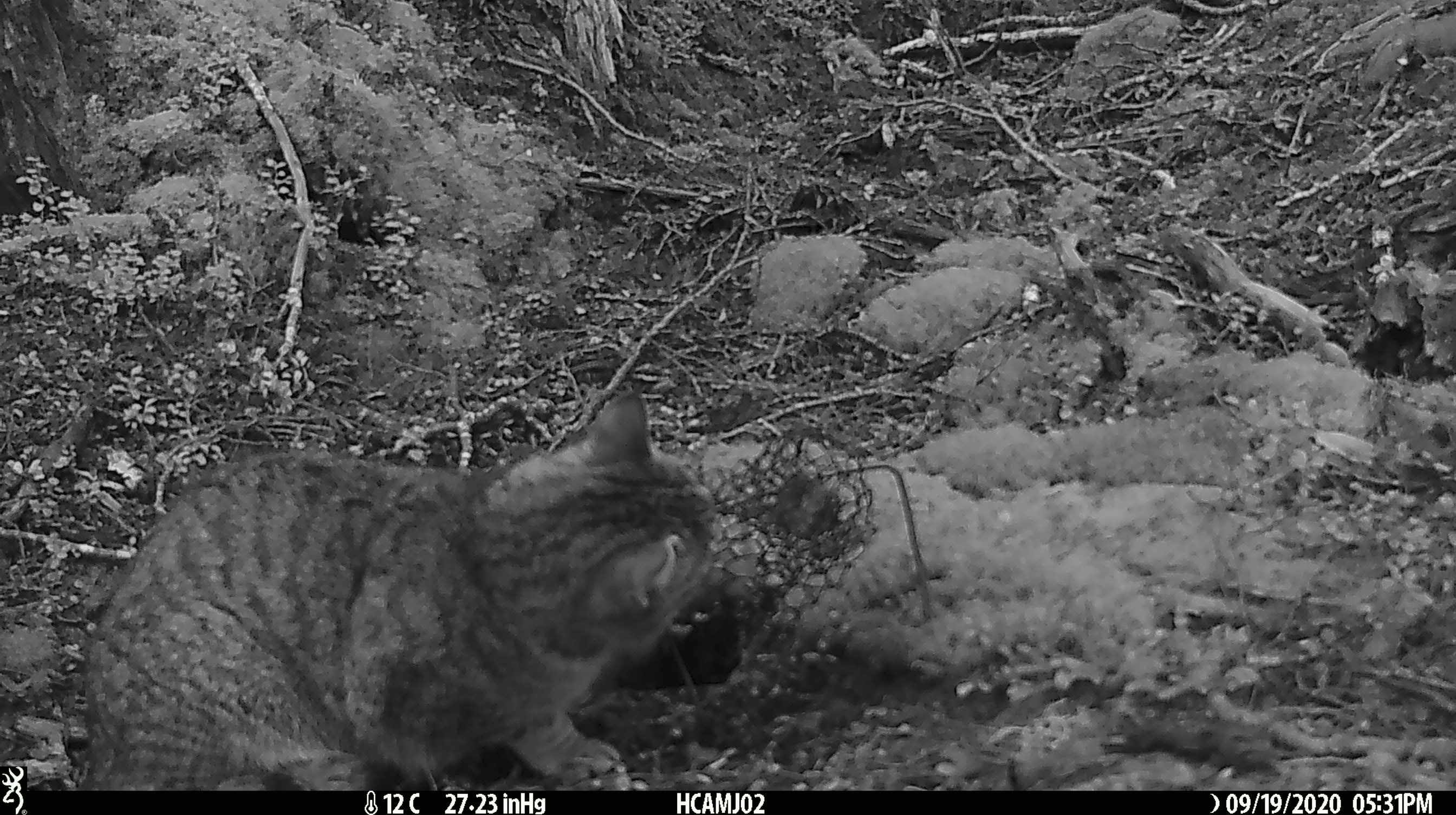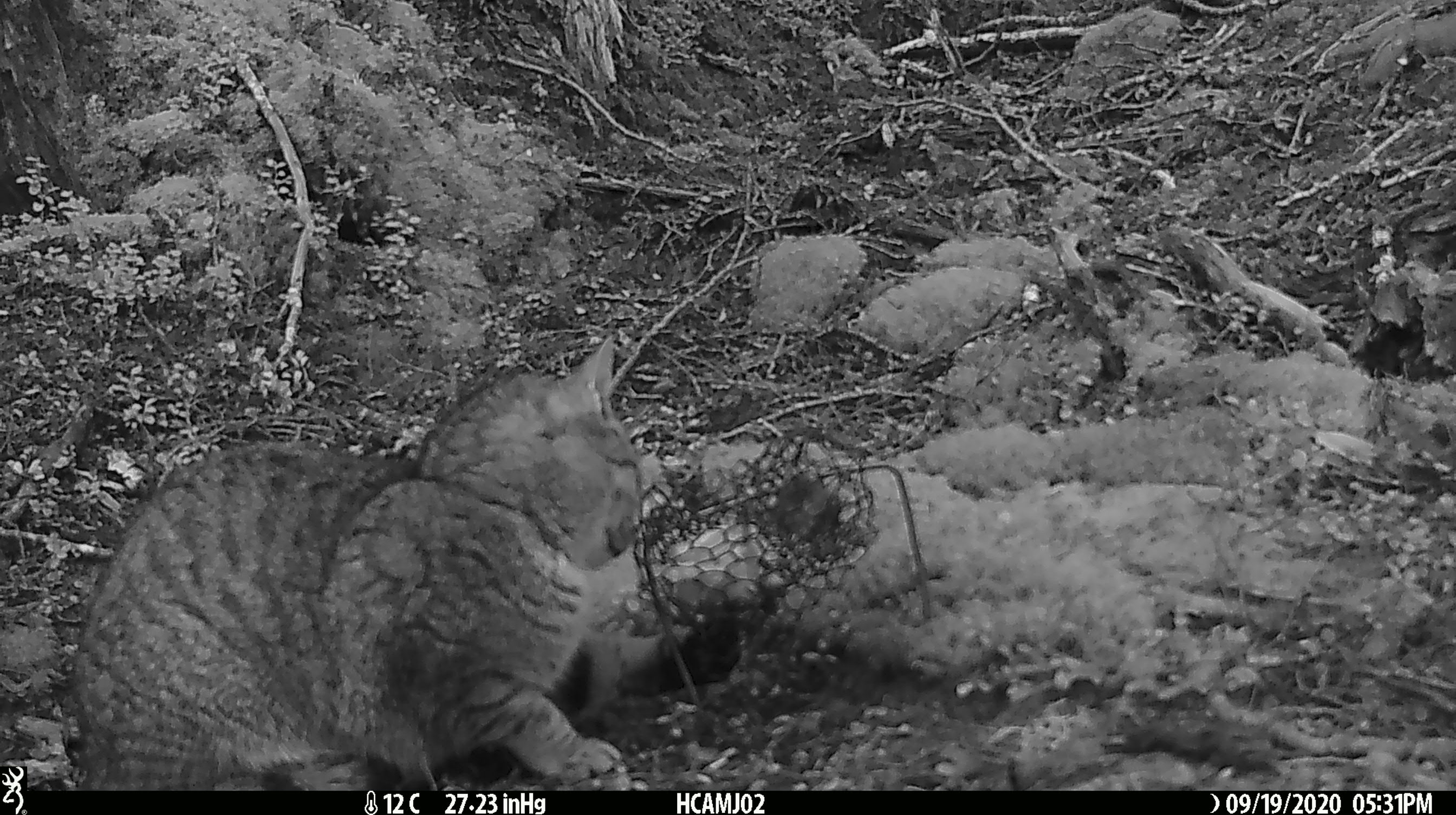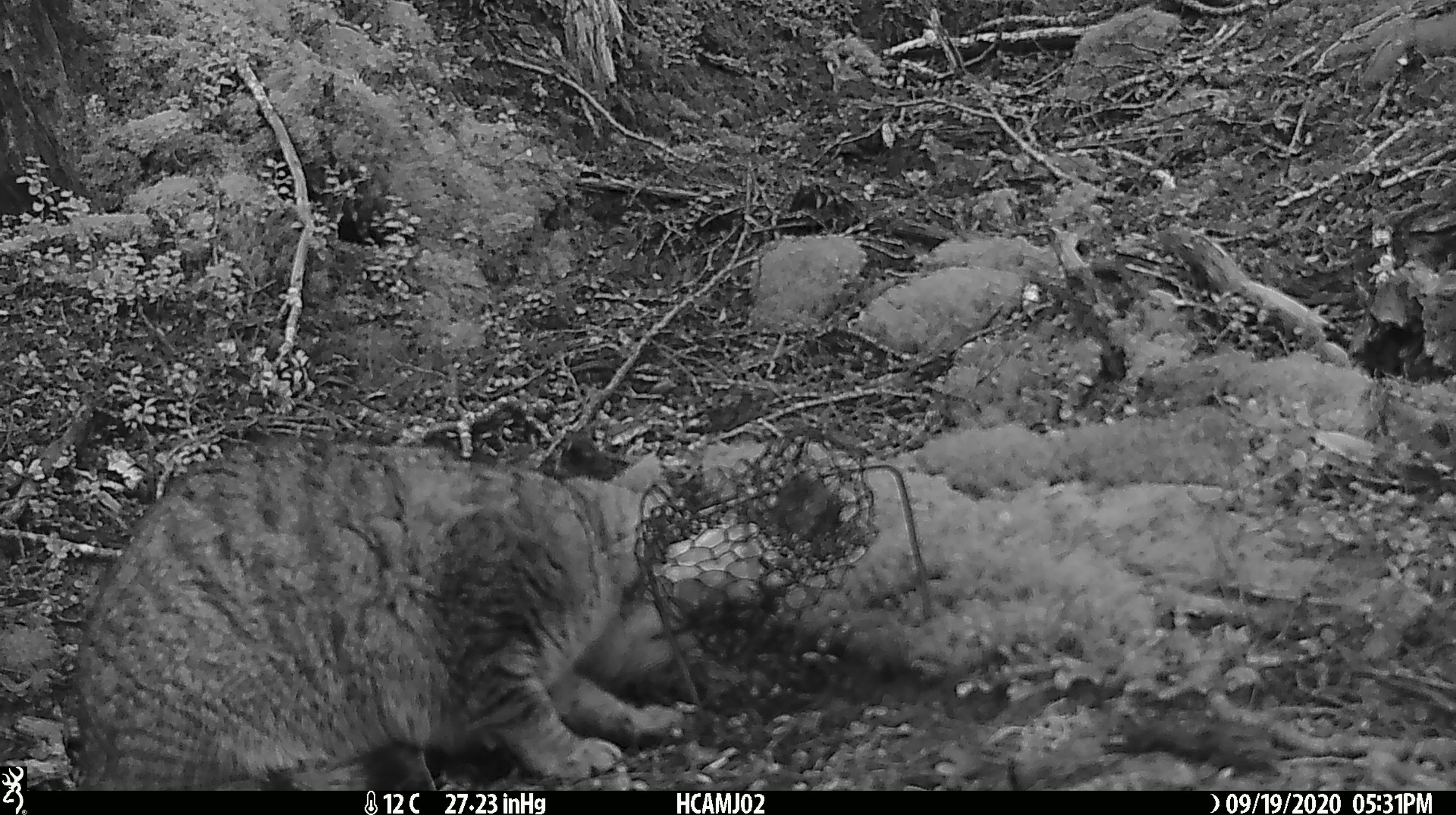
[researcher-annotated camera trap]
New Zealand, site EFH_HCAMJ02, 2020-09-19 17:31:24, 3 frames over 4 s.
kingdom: Animalia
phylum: Chordata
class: Mammalia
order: Carnivora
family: Felidae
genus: Felis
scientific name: Felis catus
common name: domestic cat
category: cat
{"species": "cat (domestic cat) (Felis catus)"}